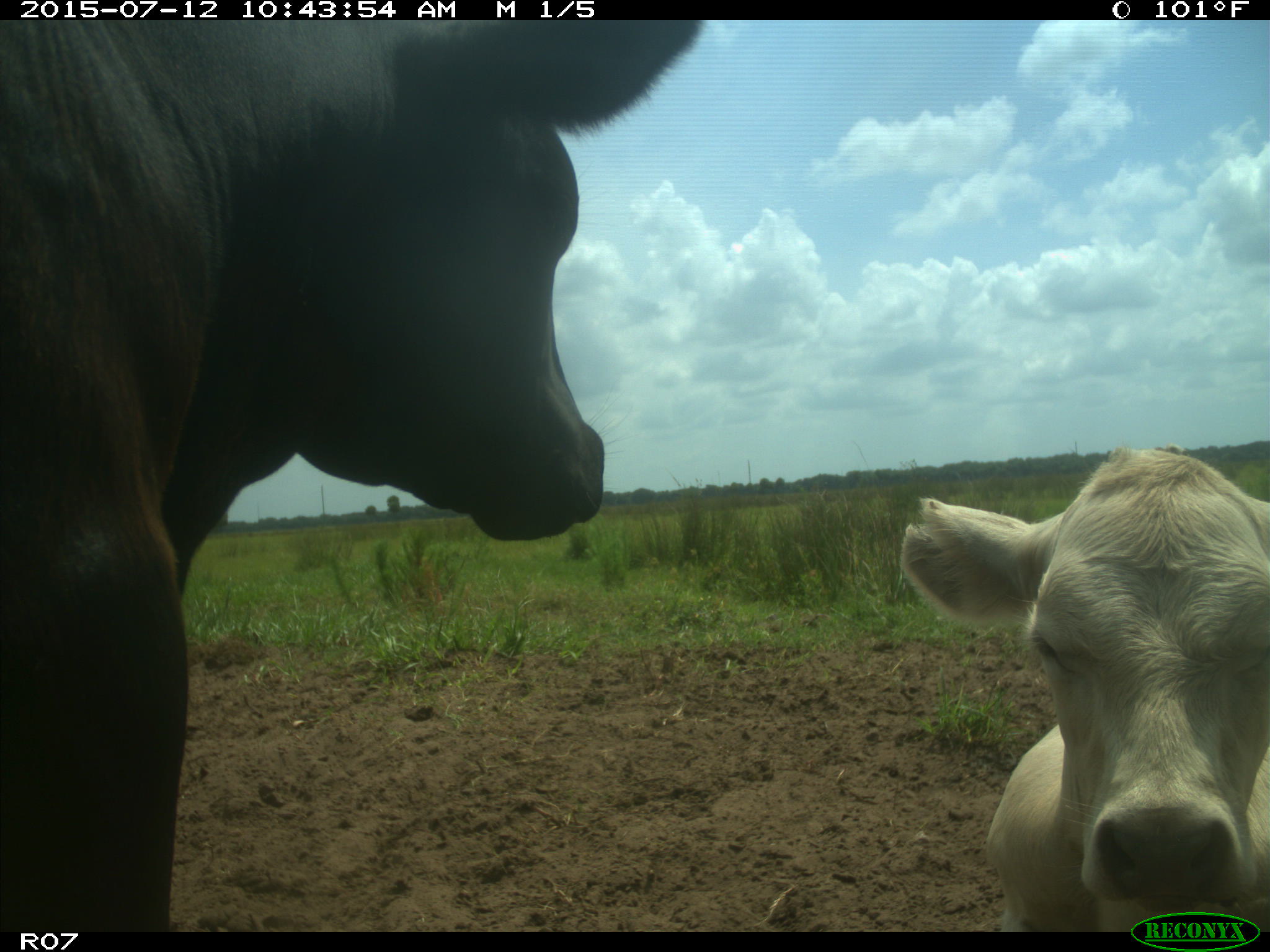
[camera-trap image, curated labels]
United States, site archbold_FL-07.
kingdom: Animalia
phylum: Chordata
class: Mammalia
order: Artiodactyla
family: Bovidae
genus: Bos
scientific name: Bos taurus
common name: domestic cow